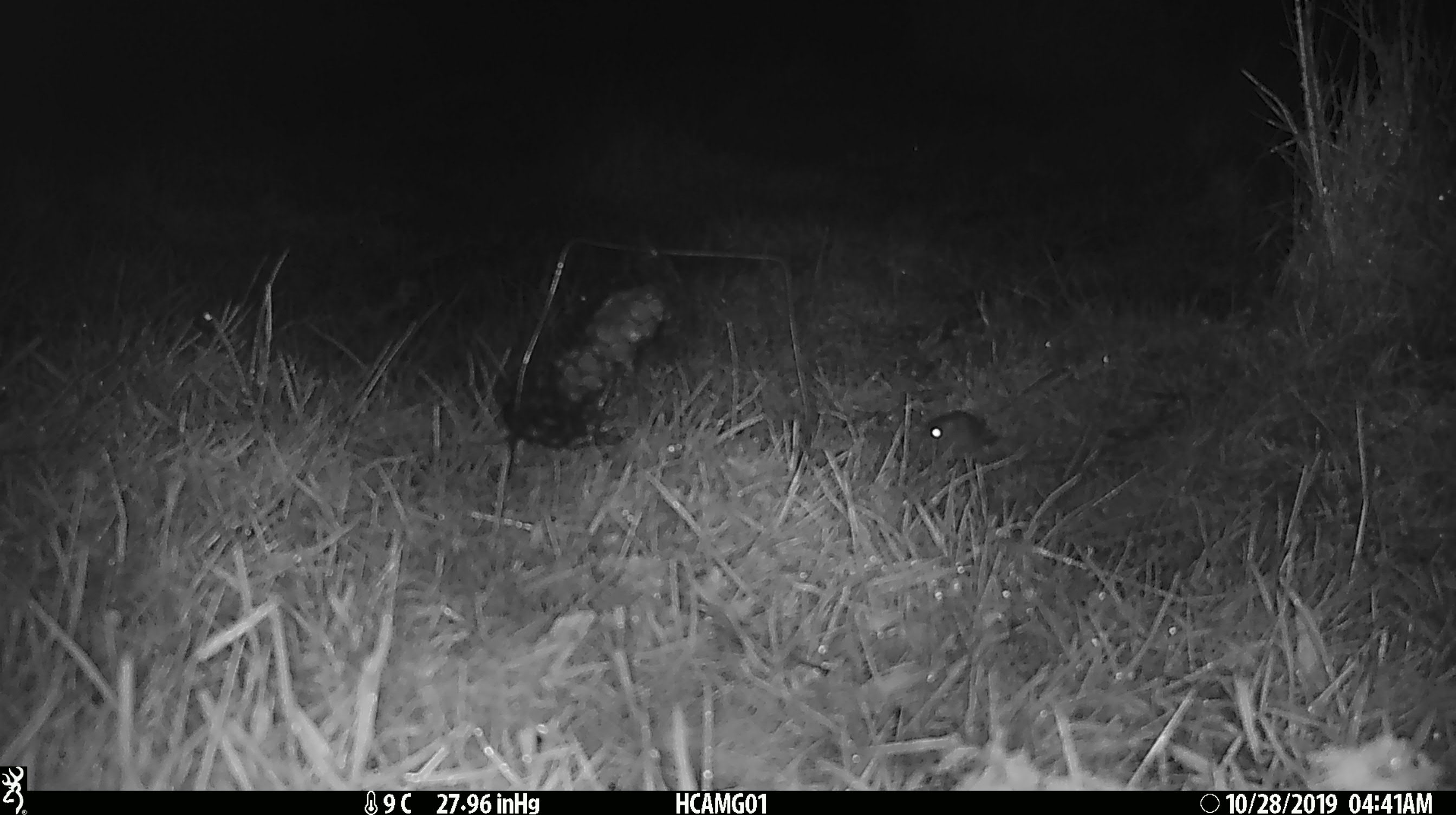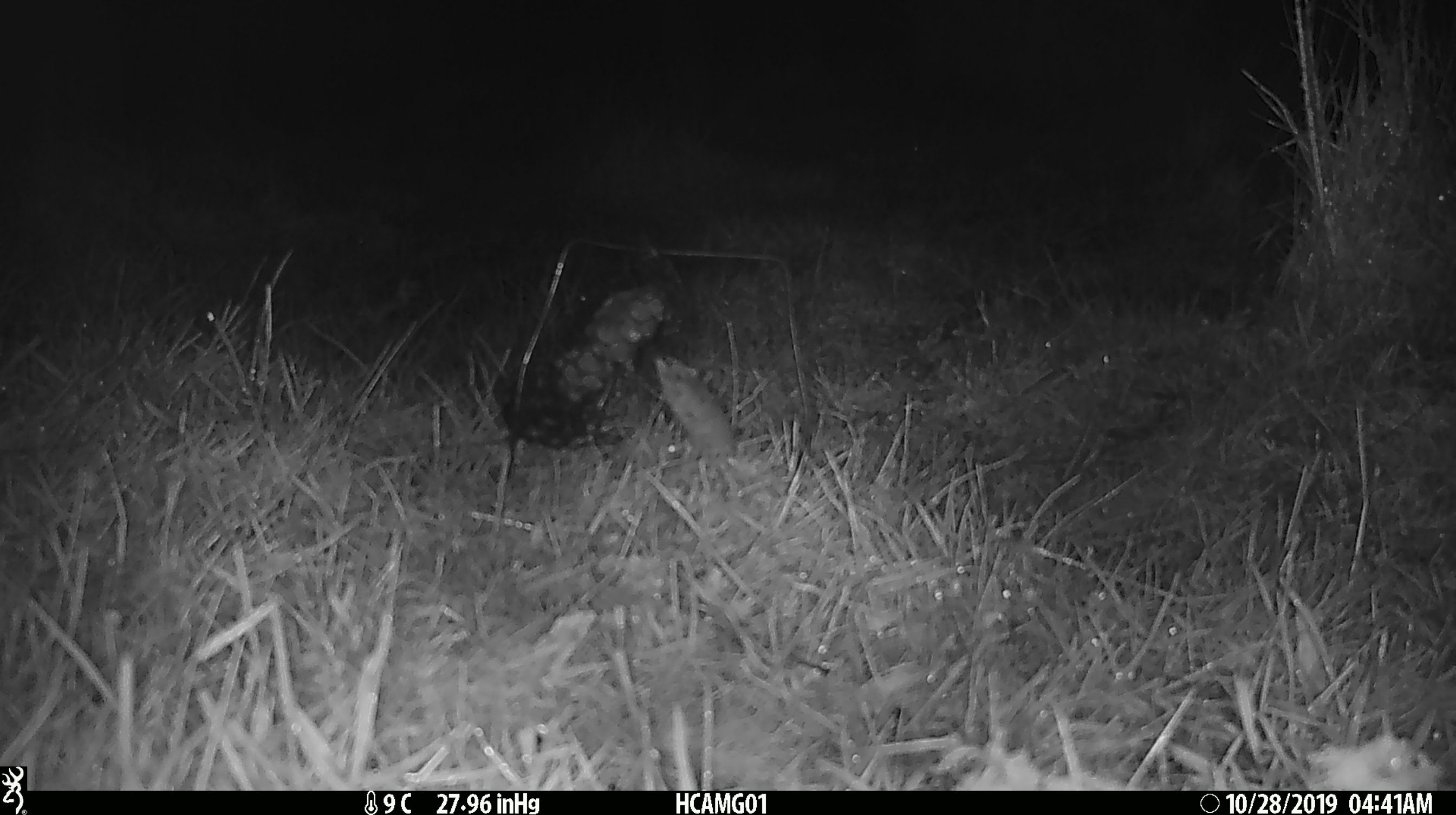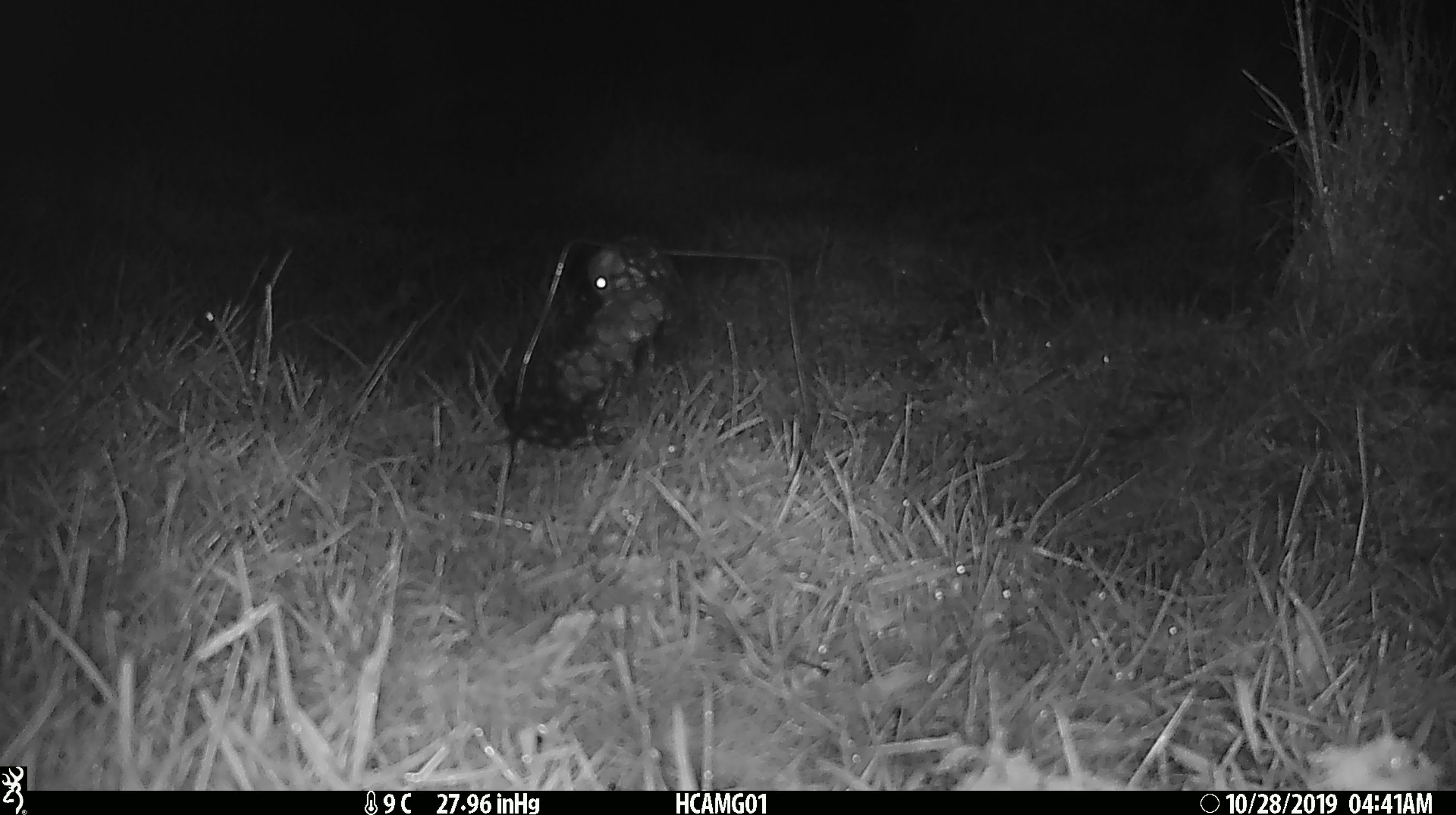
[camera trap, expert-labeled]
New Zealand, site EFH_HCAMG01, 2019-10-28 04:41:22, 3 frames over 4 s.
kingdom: Animalia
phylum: Chordata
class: Mammalia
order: Rodentia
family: Muridae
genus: Mus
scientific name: Mus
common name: mouse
Mouse (Mus).